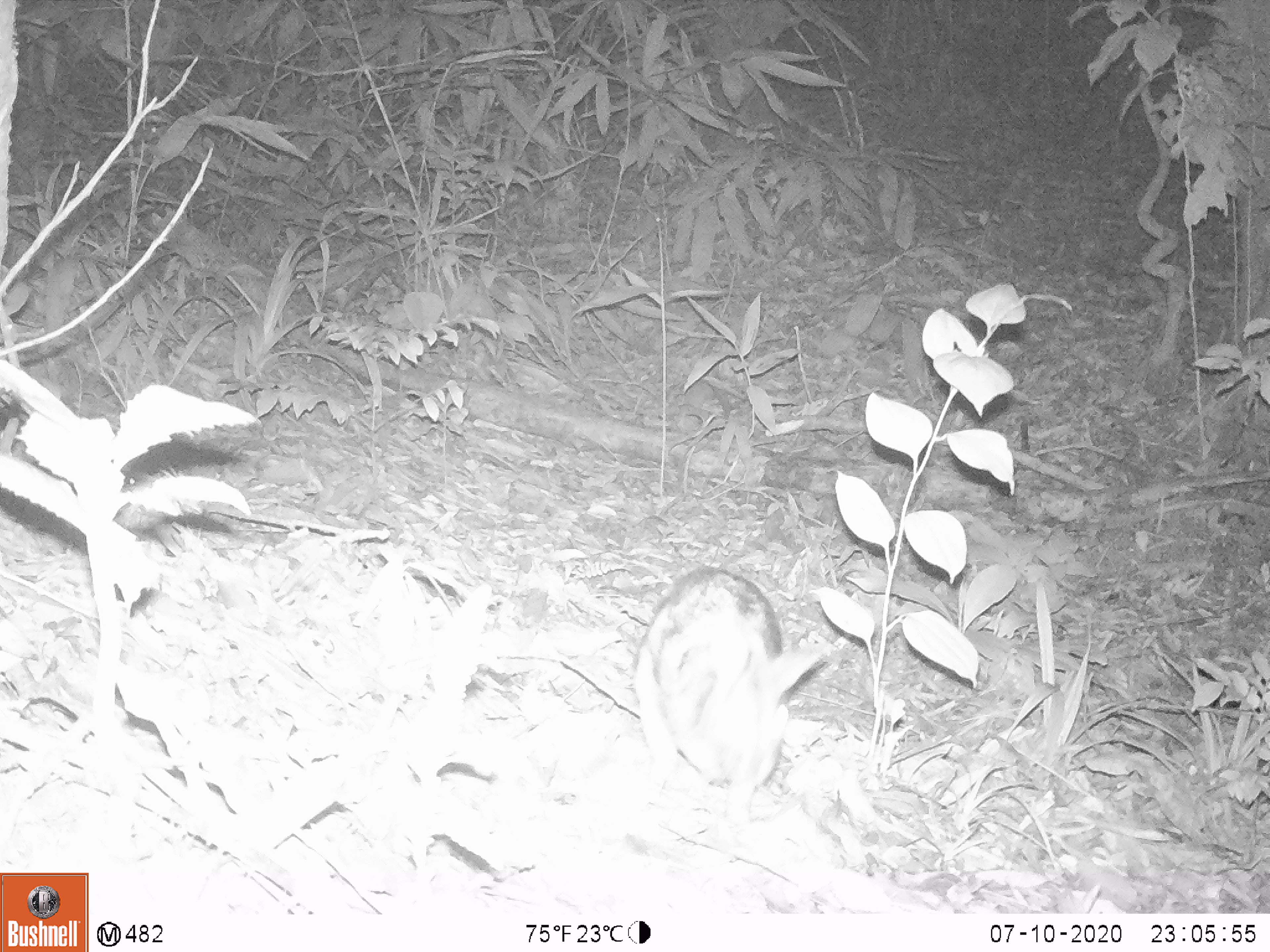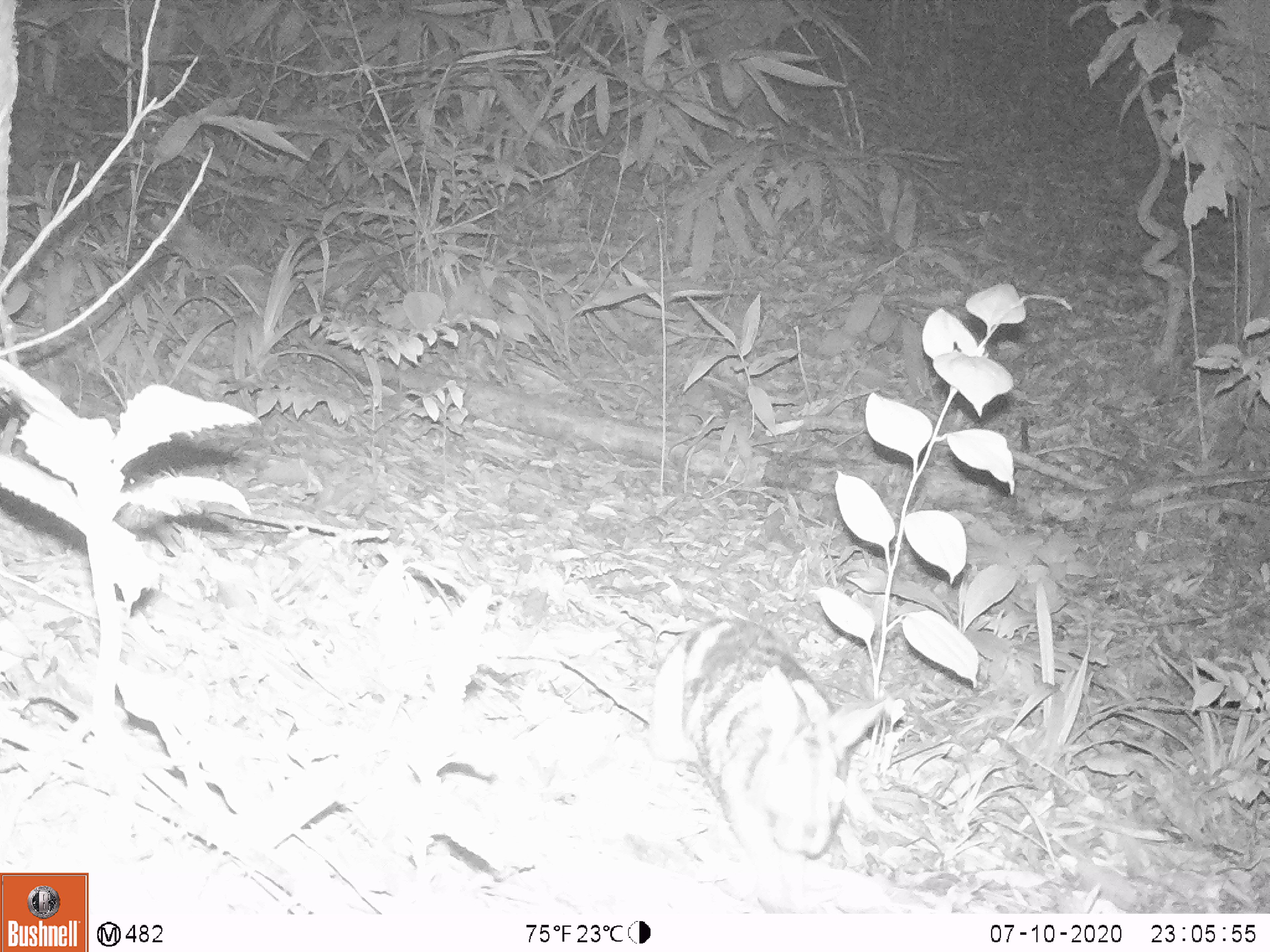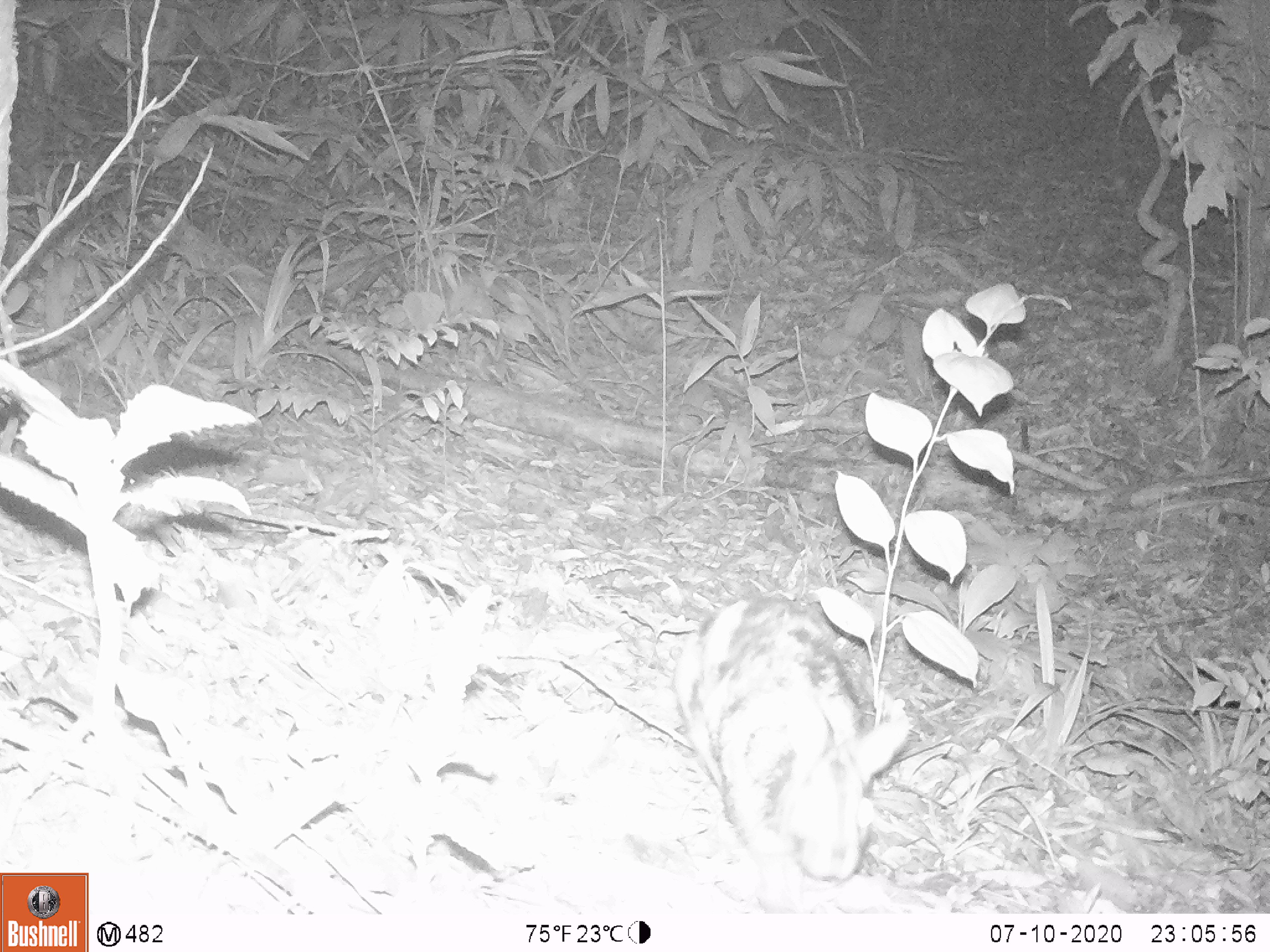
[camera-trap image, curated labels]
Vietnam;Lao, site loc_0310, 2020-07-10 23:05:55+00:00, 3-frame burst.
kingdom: Animalia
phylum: Chordata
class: Mammalia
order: Lagomorpha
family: Leporidae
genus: Nesolagus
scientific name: Nesolagus timminsi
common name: annamite striped rabbit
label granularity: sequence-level